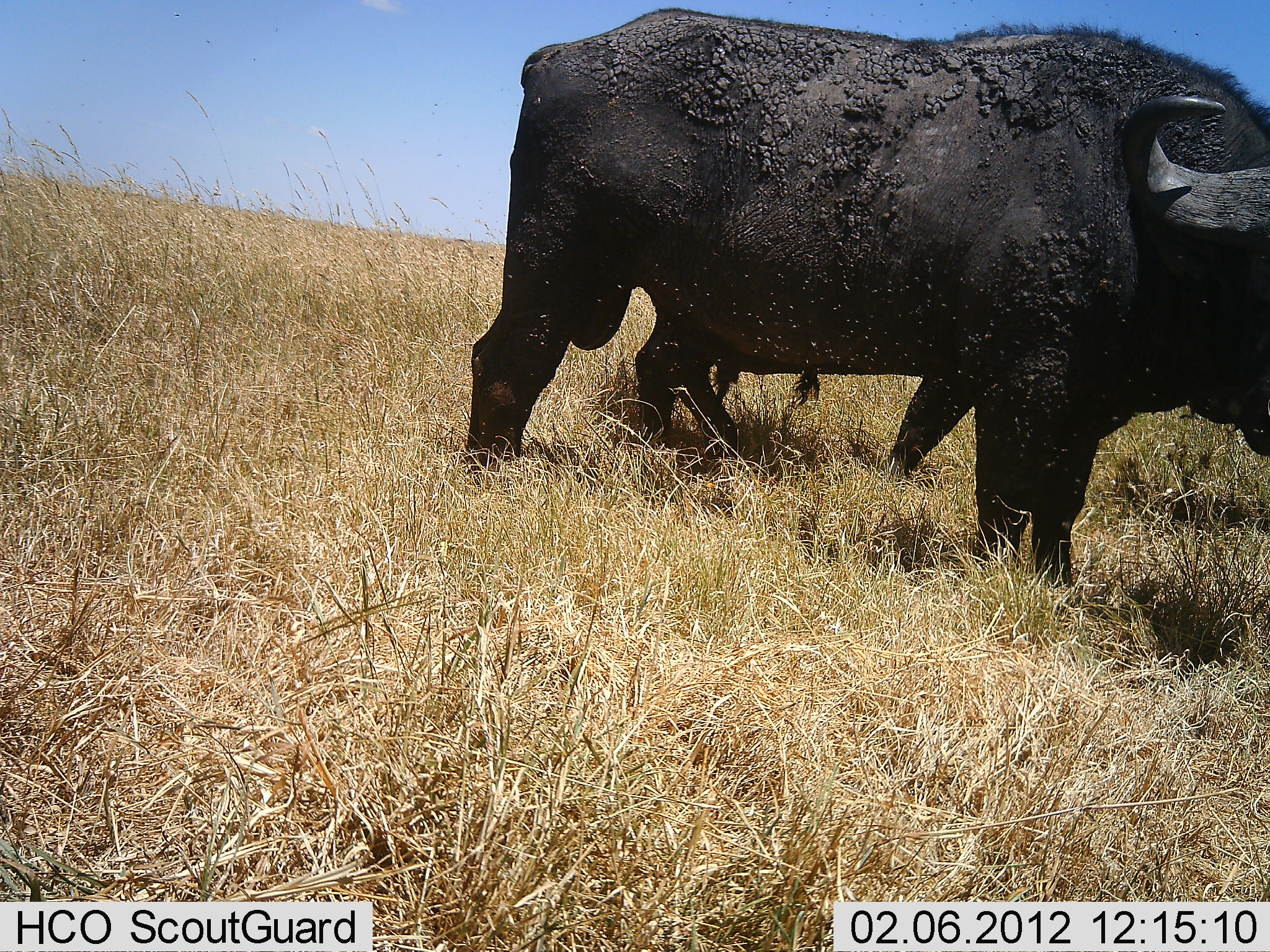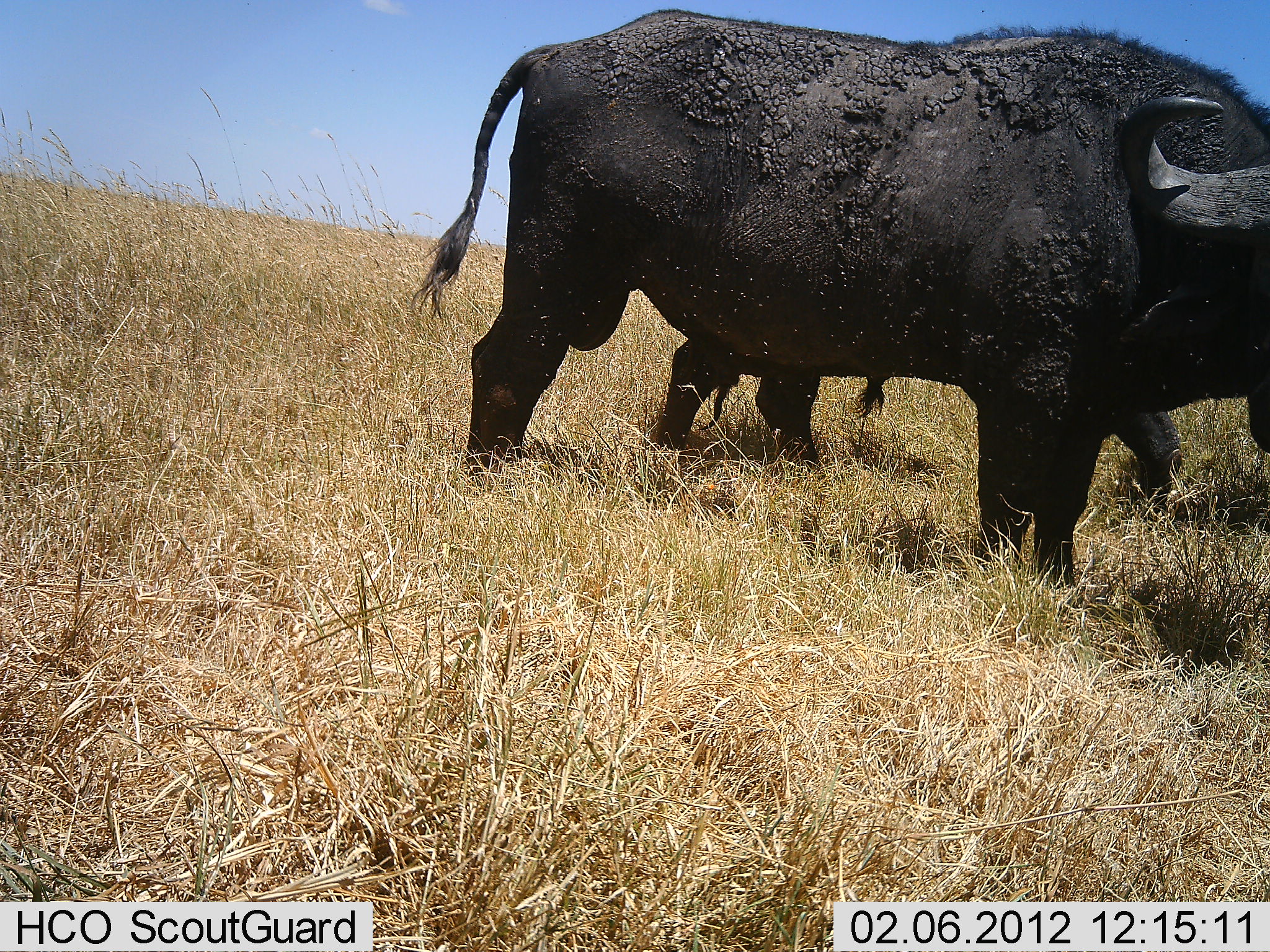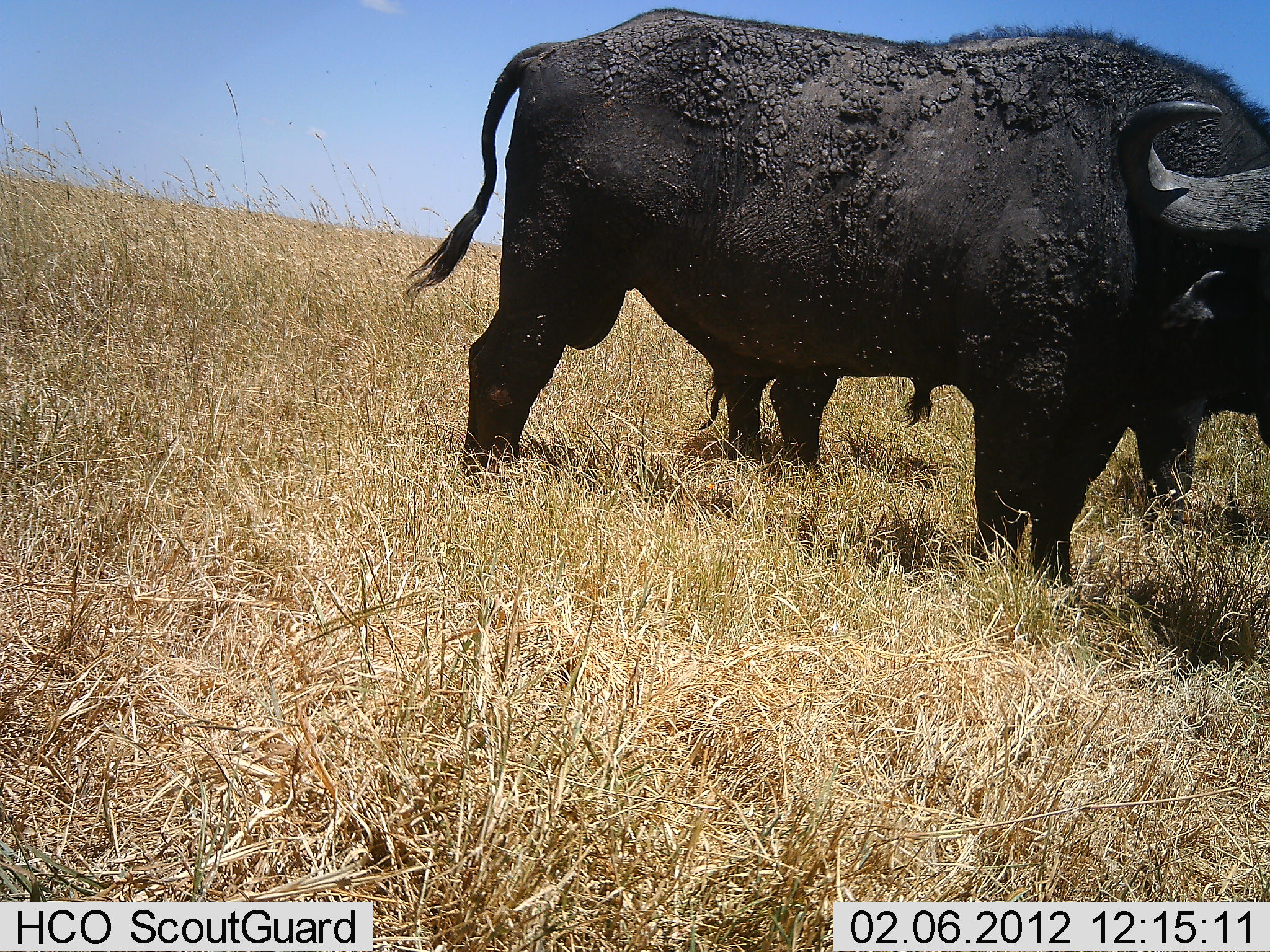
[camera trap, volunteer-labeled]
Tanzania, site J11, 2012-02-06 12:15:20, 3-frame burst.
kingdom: Animalia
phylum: Chordata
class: Mammalia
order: Artiodactyla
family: Bovidae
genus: Syncerus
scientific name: Syncerus caffer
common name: cape buffalo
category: buffalo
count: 2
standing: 93%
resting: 0%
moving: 45%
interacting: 0%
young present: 0%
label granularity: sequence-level